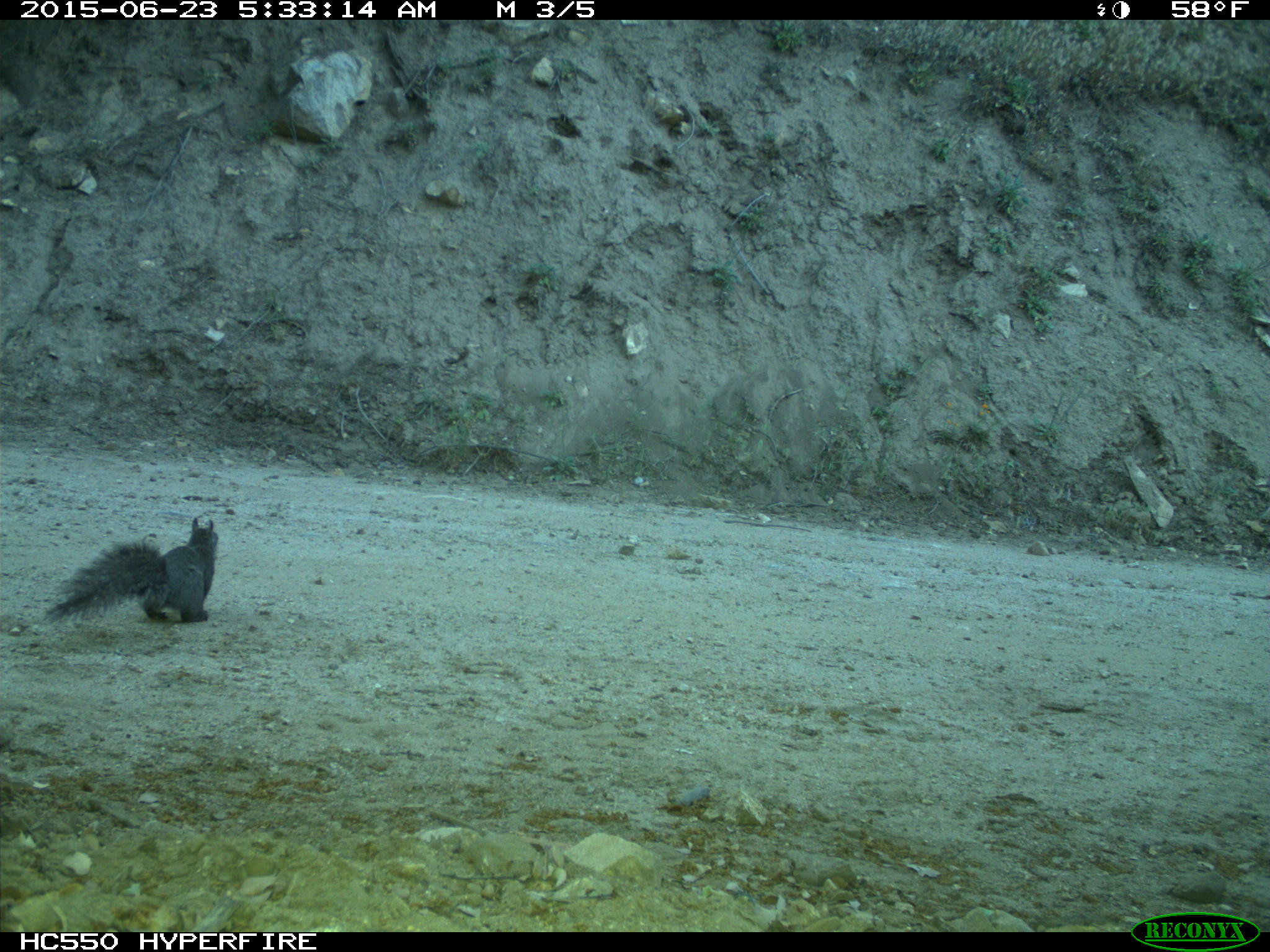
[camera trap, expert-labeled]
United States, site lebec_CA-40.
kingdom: Animalia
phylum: Chordata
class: Mammalia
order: Rodentia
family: Sciuridae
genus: Sciurus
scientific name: Sciurus carolinensis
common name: eastern gray squirrel